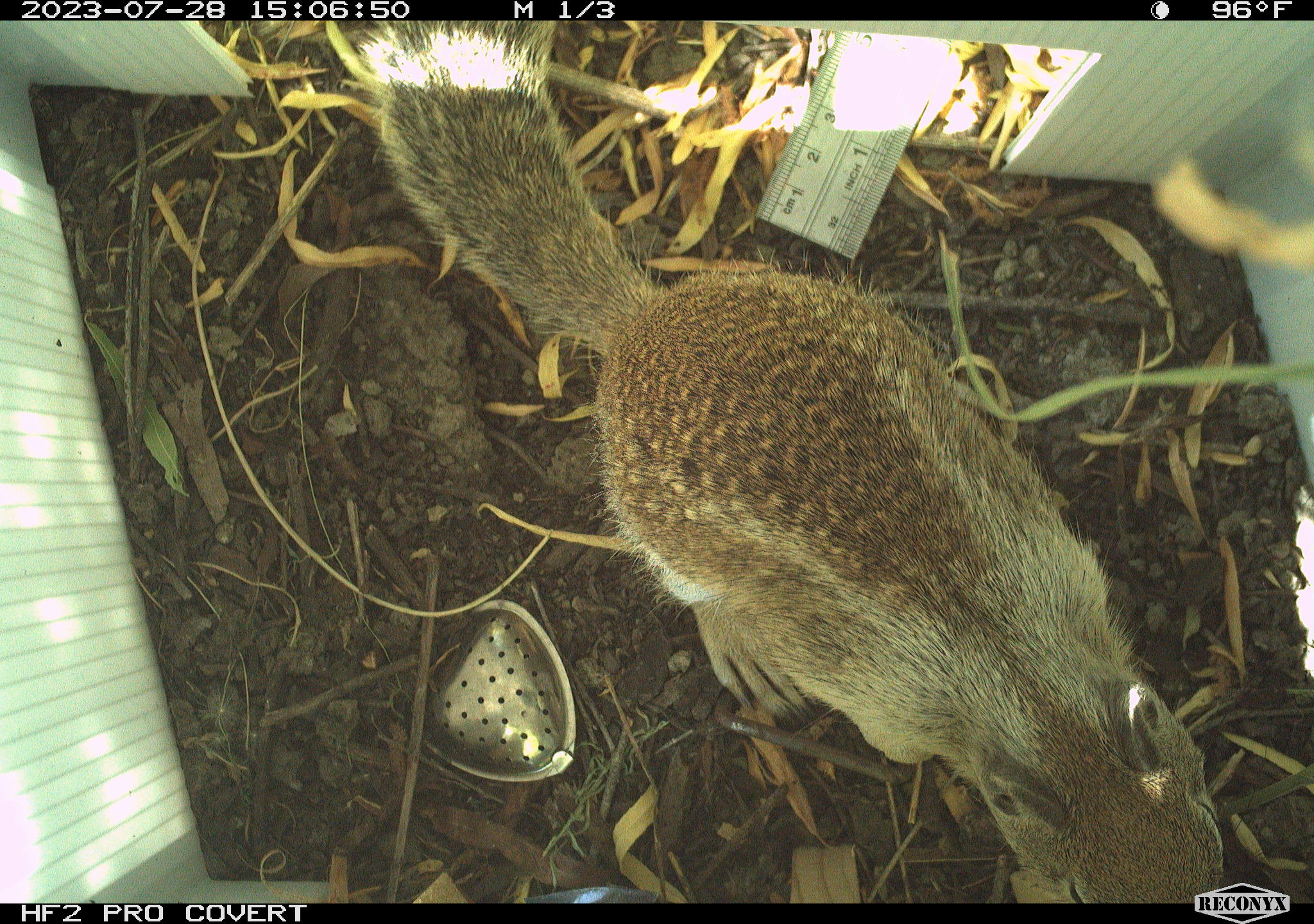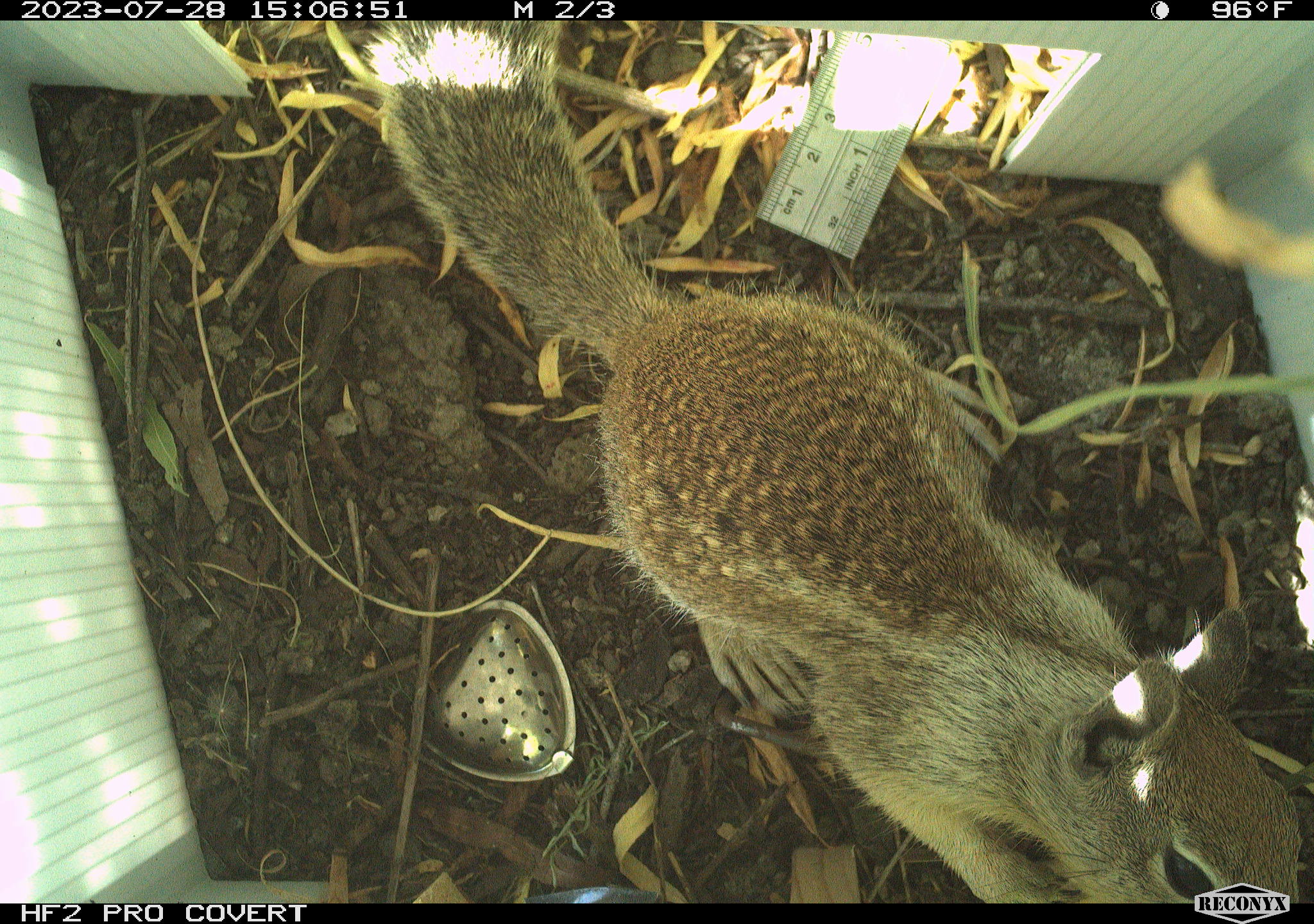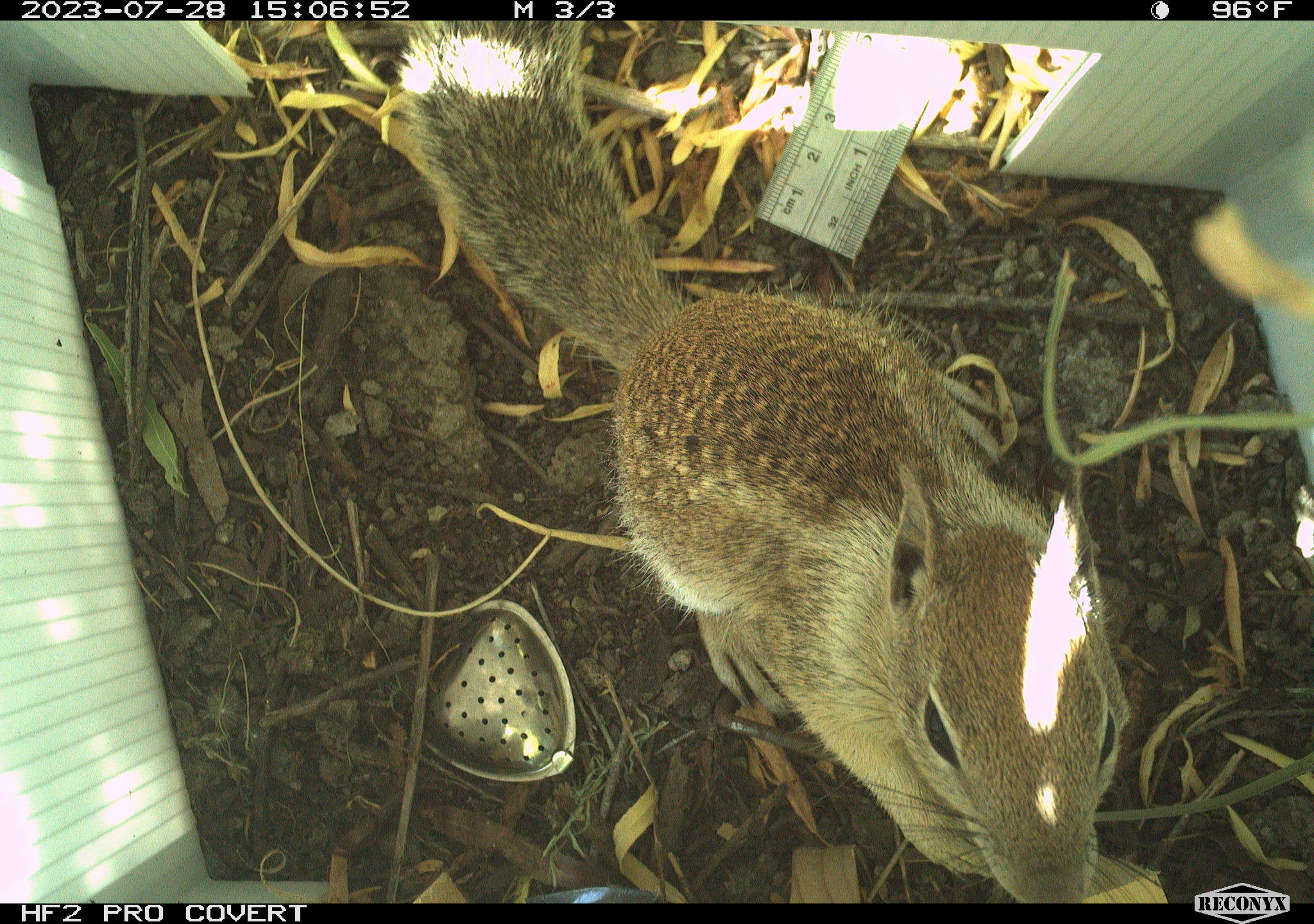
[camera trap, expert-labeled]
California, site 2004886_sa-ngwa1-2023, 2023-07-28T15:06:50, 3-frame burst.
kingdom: Animalia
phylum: Chordata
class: Mammalia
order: Rodentia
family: Sciuridae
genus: Otospermophilus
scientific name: Otospermophilus beecheyi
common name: california ground squirrel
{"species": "california ground squirrel (Otospermophilus beecheyi)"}